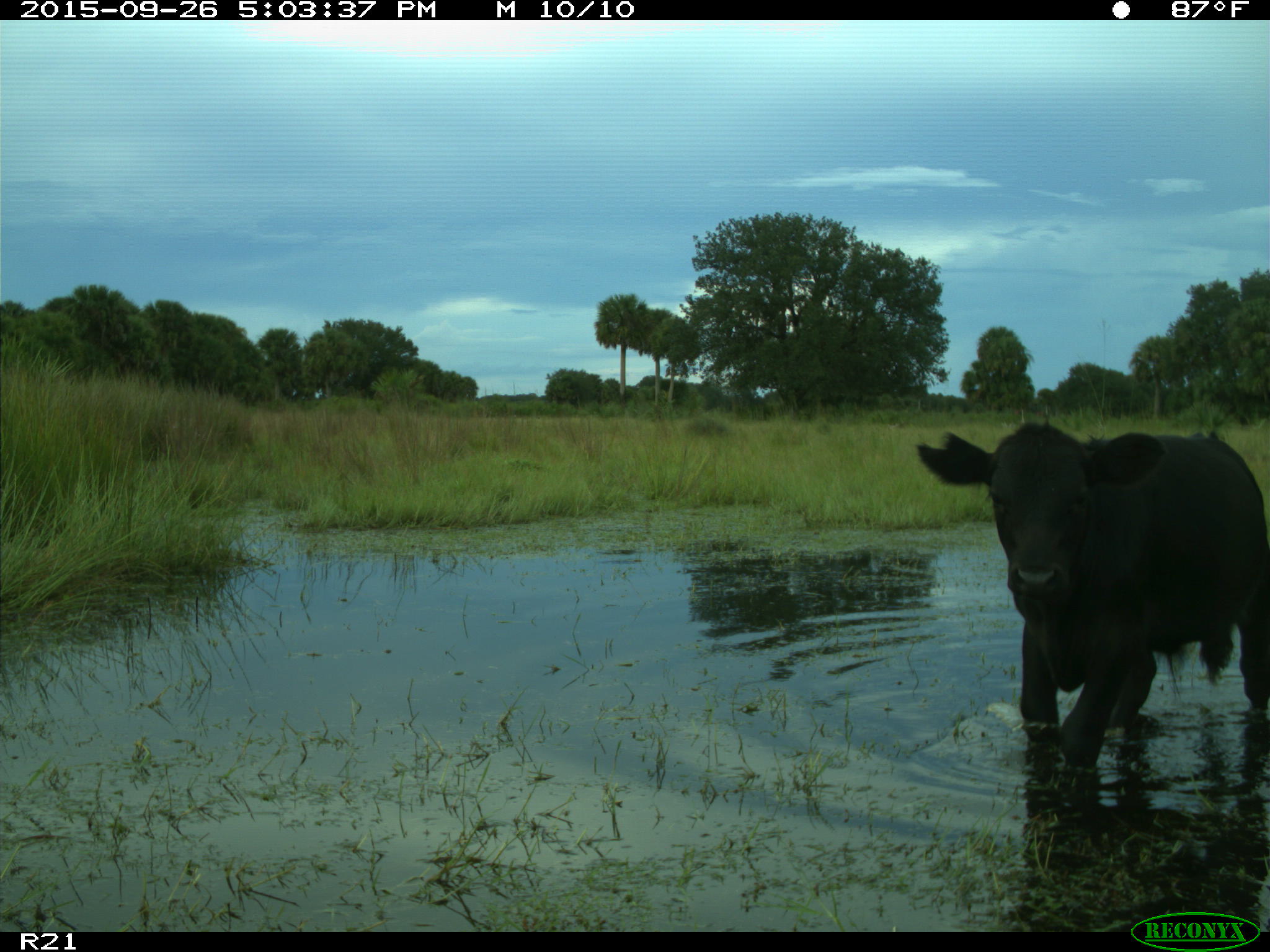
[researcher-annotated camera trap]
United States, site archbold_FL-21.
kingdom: Animalia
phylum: Chordata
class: Mammalia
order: Artiodactyla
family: Bovidae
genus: Bos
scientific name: Bos taurus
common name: domestic cow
Bos taurus (domestic cow).